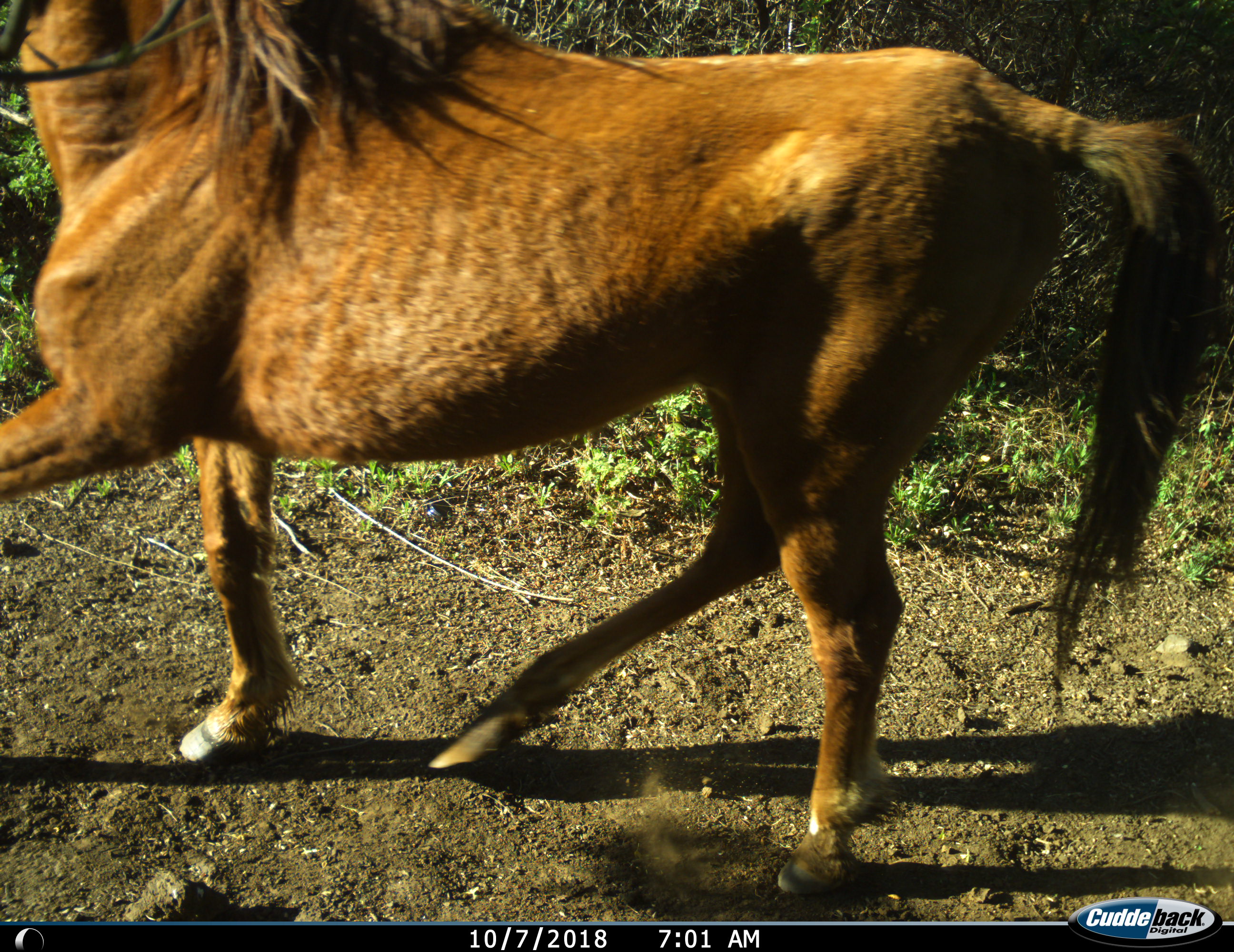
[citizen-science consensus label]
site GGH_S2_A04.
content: unidentified animal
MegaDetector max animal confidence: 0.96